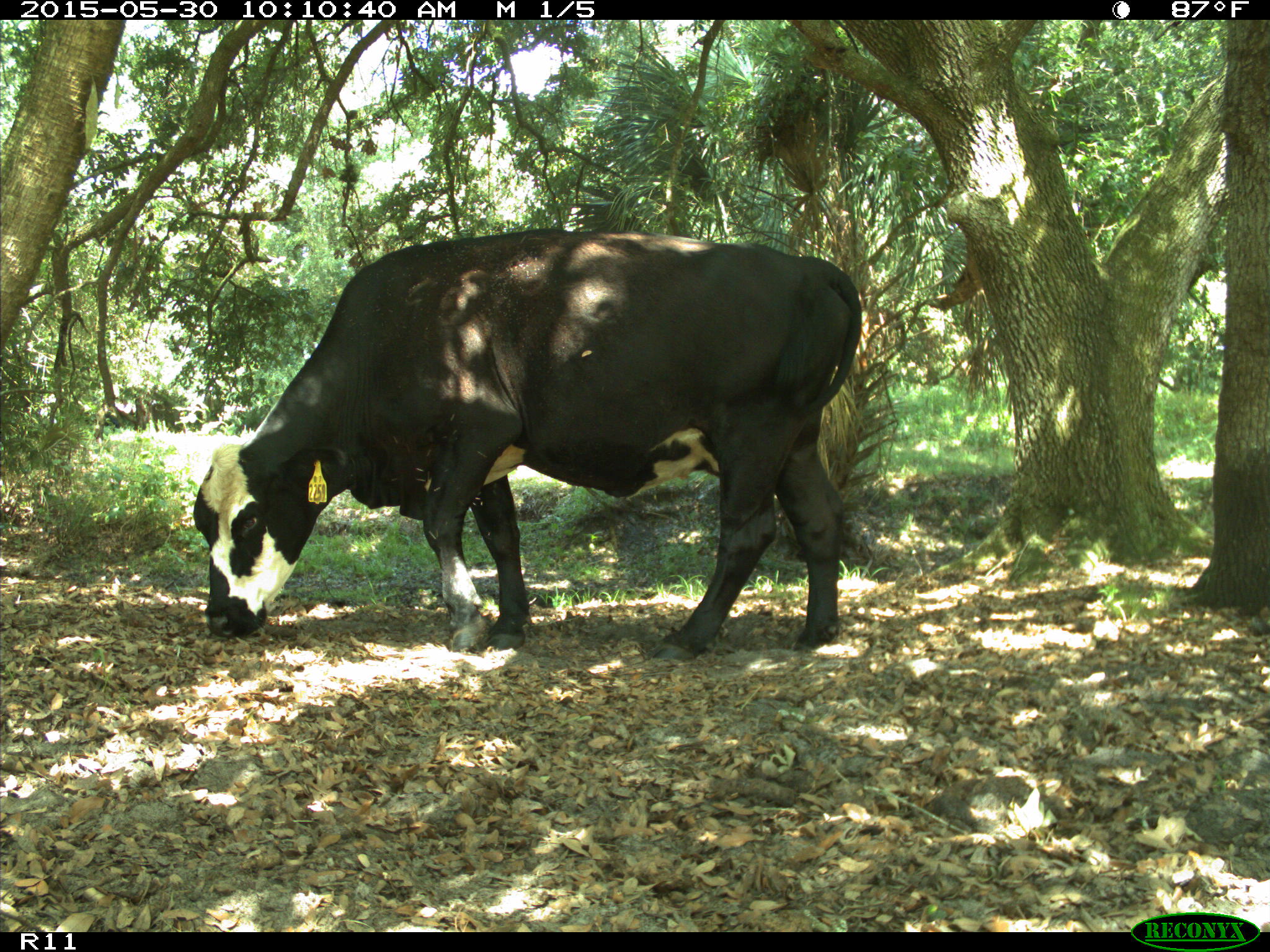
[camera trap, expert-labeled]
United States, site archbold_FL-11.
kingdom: Animalia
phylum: Chordata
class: Mammalia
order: Artiodactyla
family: Bovidae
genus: Bos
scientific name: Bos taurus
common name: domestic cow